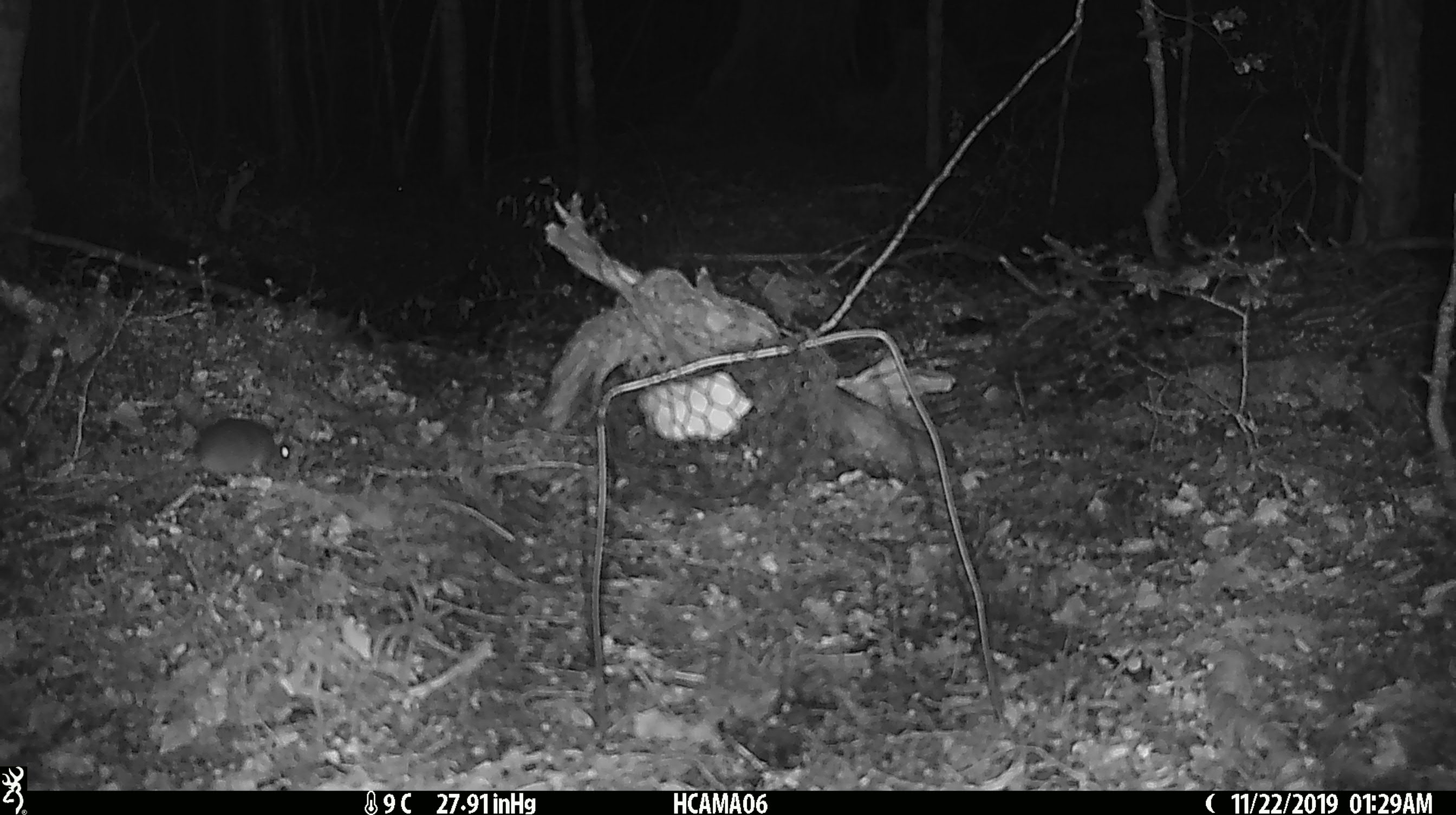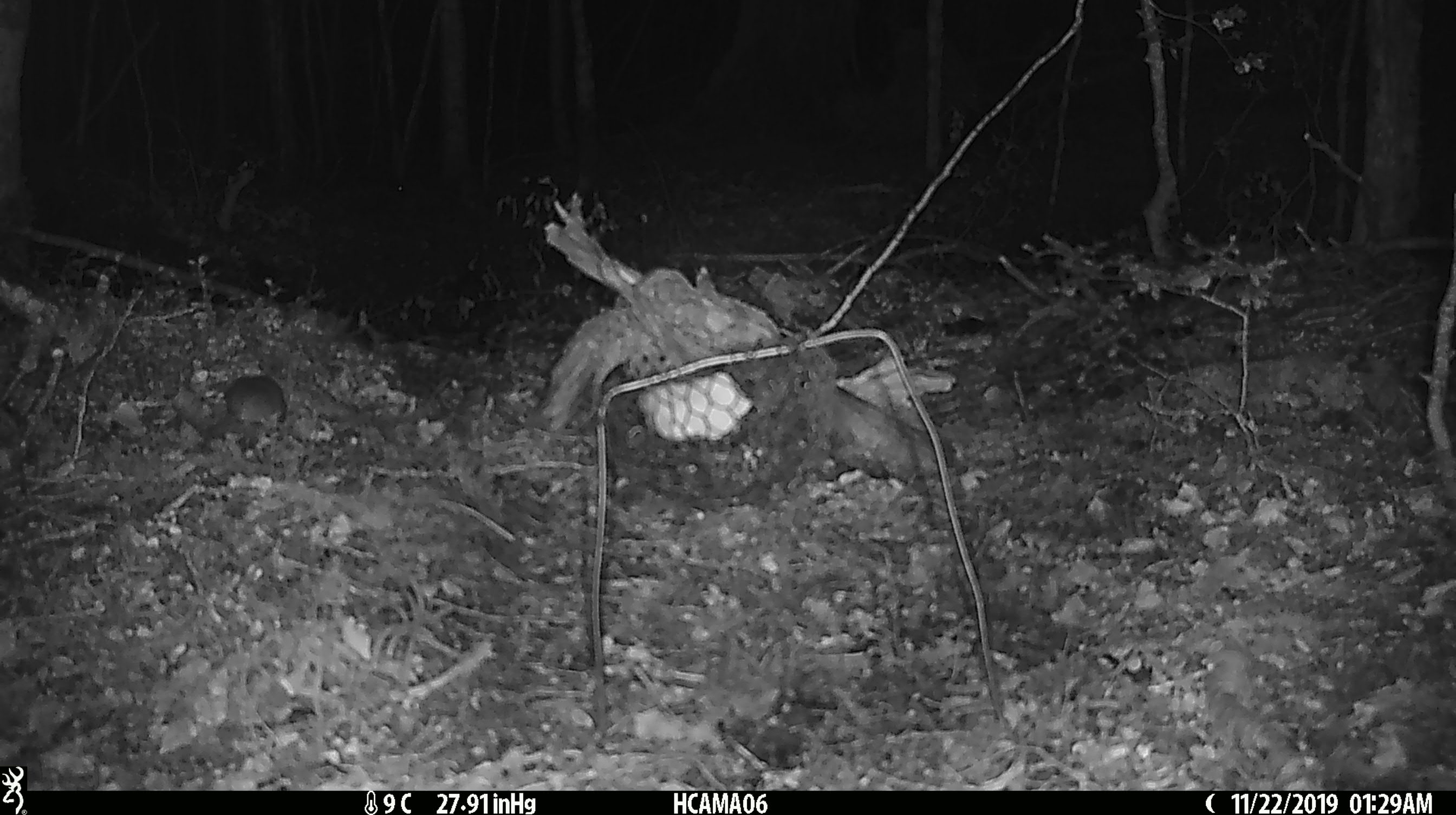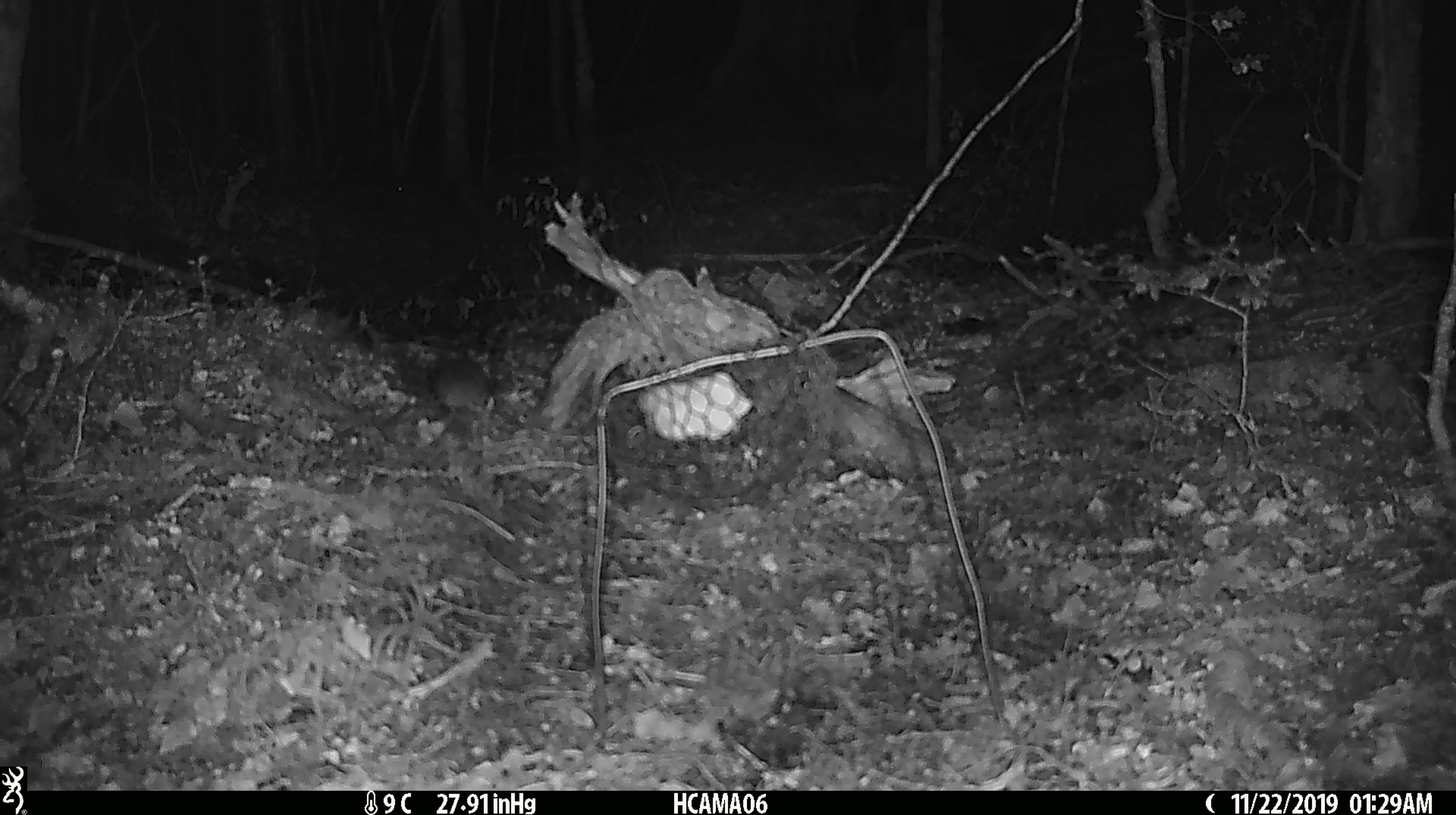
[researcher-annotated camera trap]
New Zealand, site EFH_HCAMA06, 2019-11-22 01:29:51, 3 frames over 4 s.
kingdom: Animalia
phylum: Chordata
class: Mammalia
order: Rodentia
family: Muridae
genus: Mus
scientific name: Mus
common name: mouse